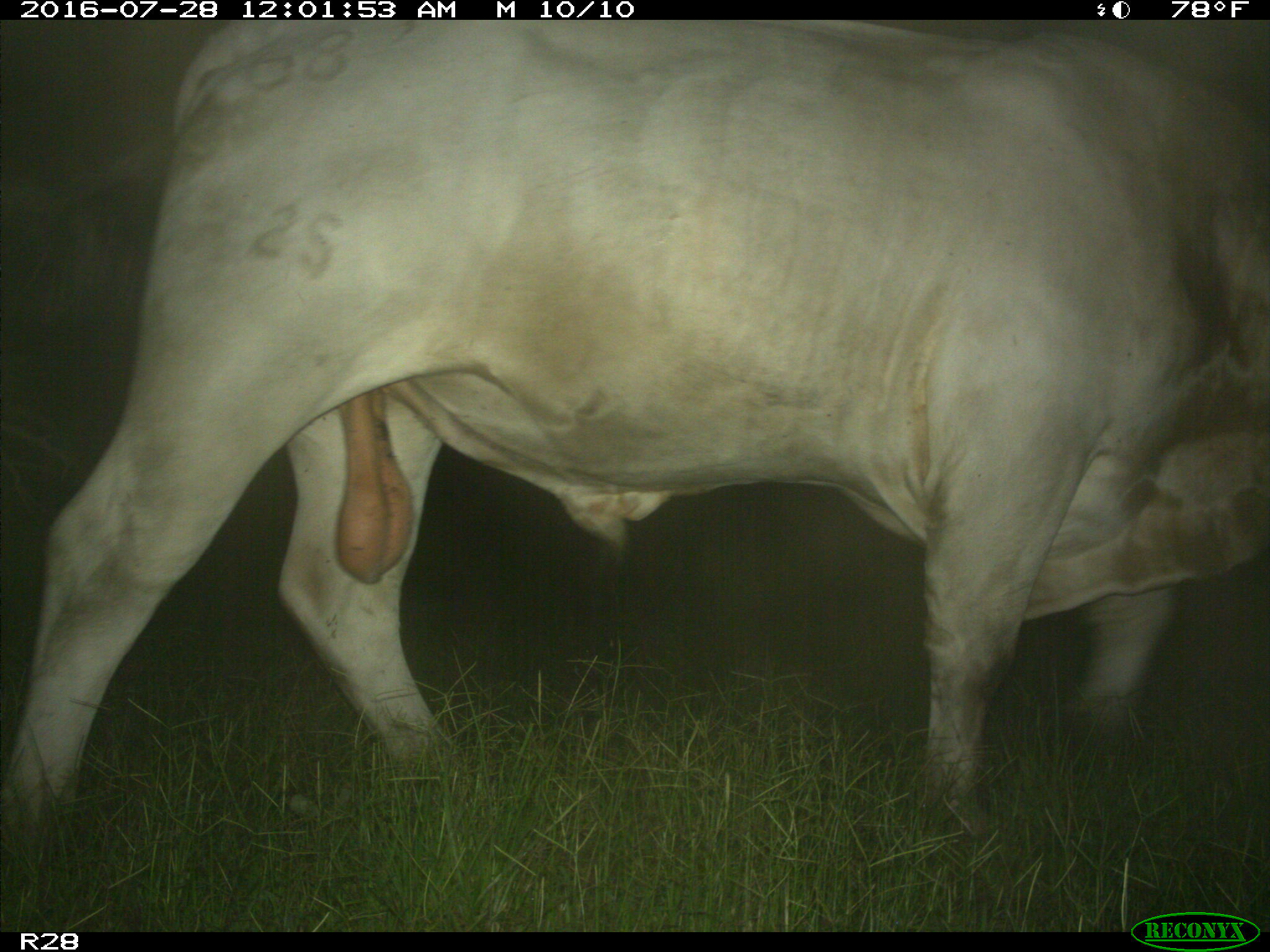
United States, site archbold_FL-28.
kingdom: Animalia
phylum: Chordata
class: Mammalia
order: Artiodactyla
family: Bovidae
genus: Bos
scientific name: Bos taurus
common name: domestic cow